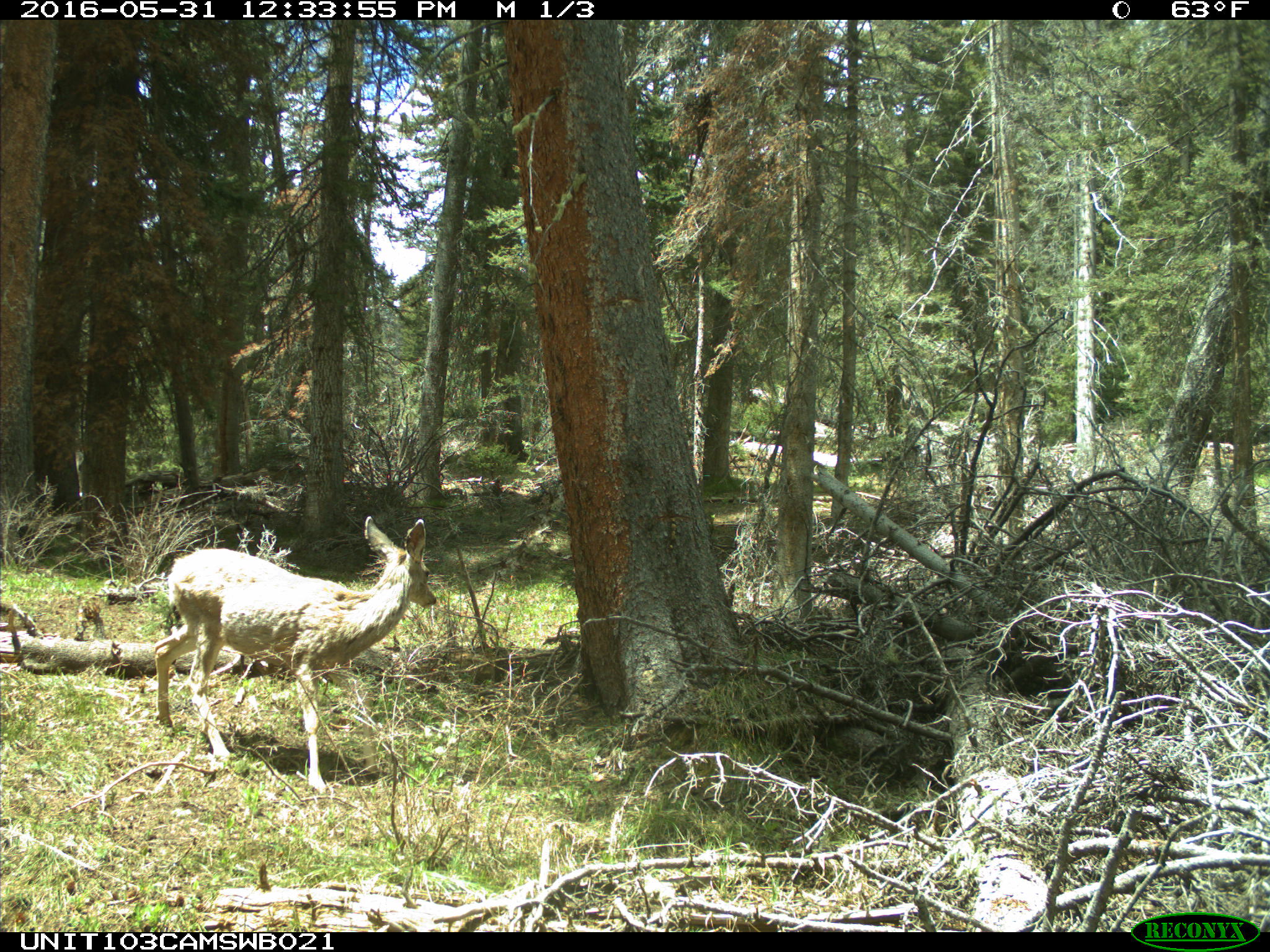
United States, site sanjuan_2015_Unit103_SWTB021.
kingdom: Animalia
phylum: Chordata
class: Mammalia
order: Artiodactyla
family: Cervidae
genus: Odocoileus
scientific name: Odocoileus hemionus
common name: mule deer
Odocoileus hemionus (mule deer).